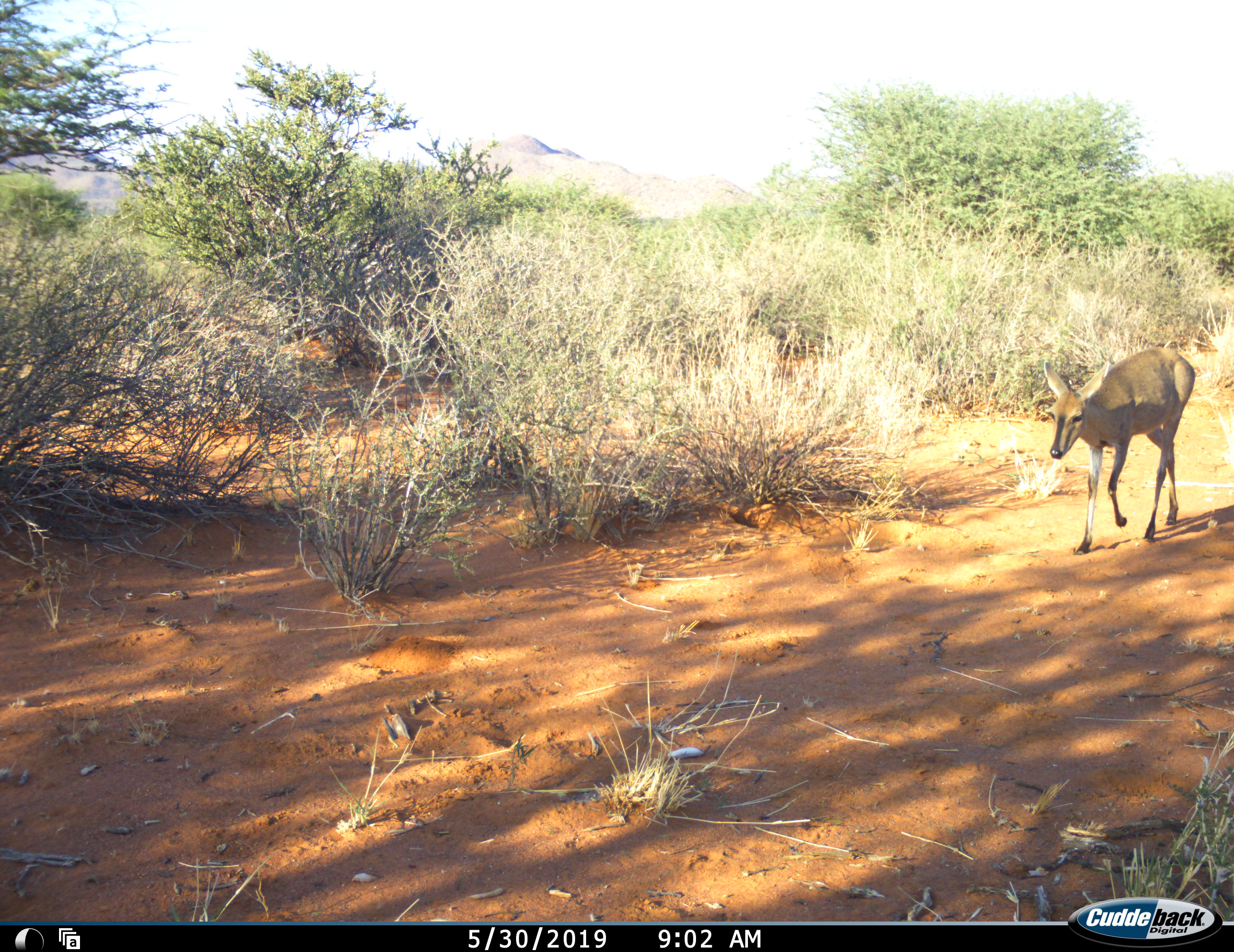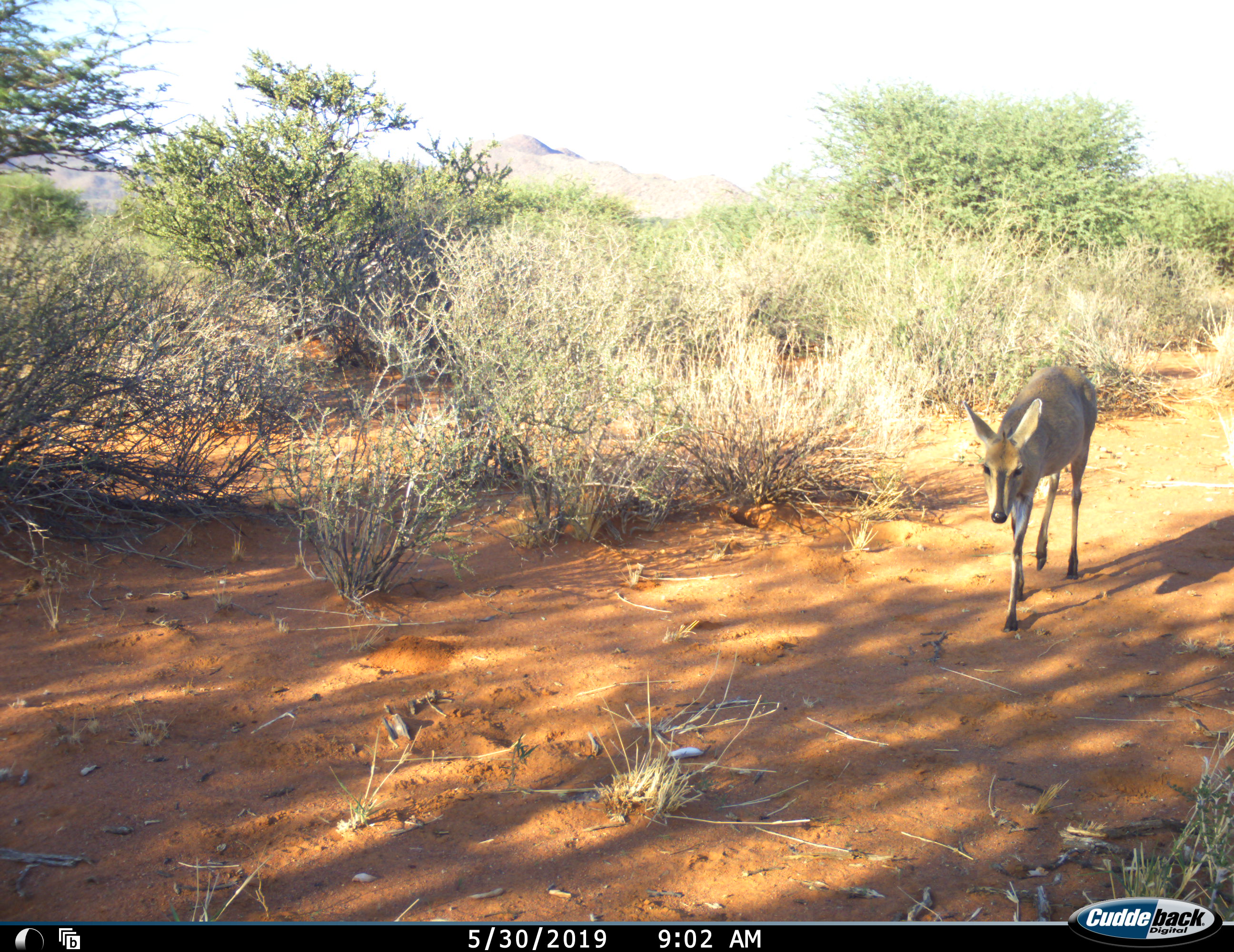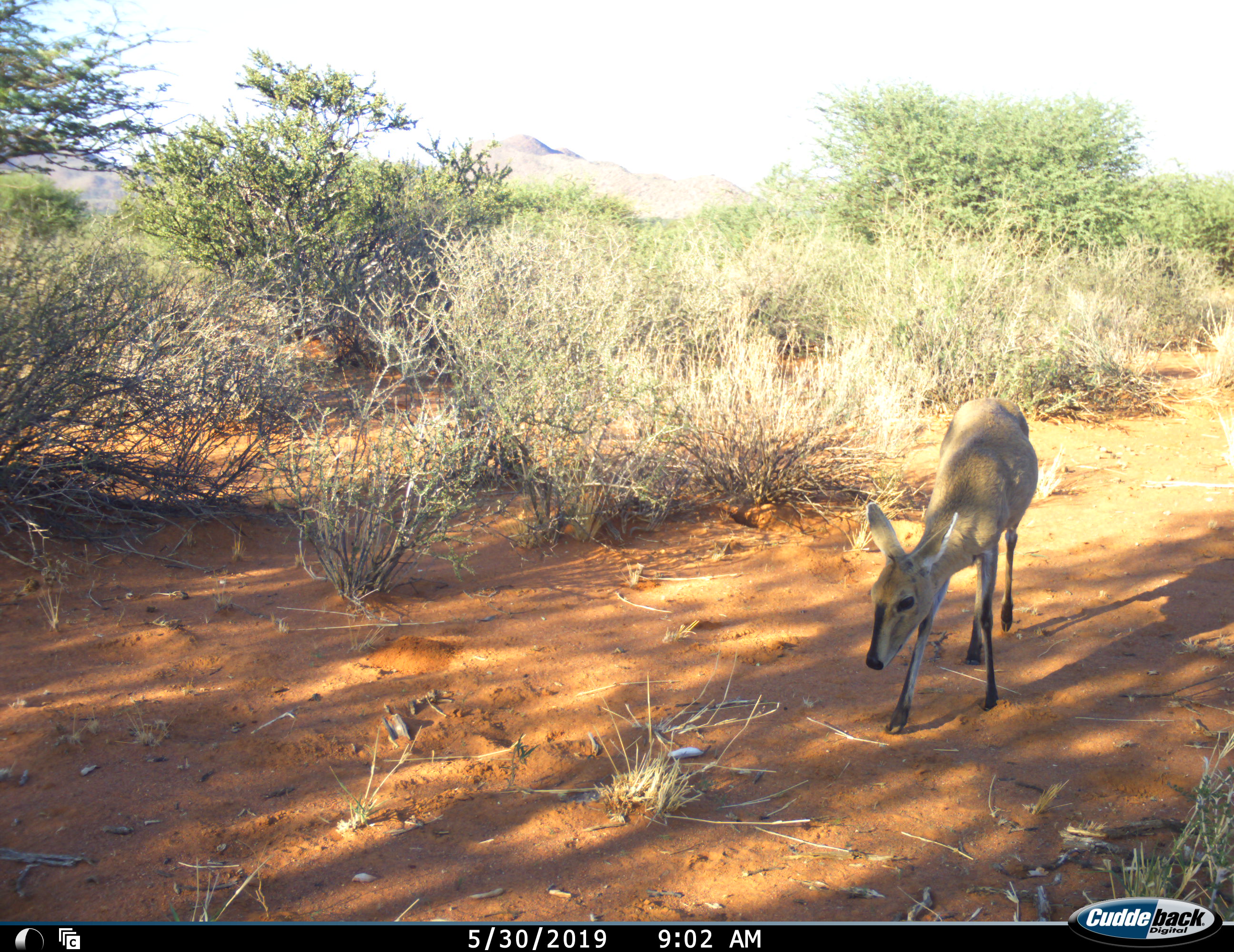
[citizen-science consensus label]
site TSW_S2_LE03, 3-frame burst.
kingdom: Animalia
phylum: Chordata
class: Mammalia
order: Artiodactyla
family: Bovidae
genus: Sylvicapra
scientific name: Sylvicapra grimmia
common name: common duiker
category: duikercommongrey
Duikercommongrey (common duiker) (Sylvicapra grimmia), count 1. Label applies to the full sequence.